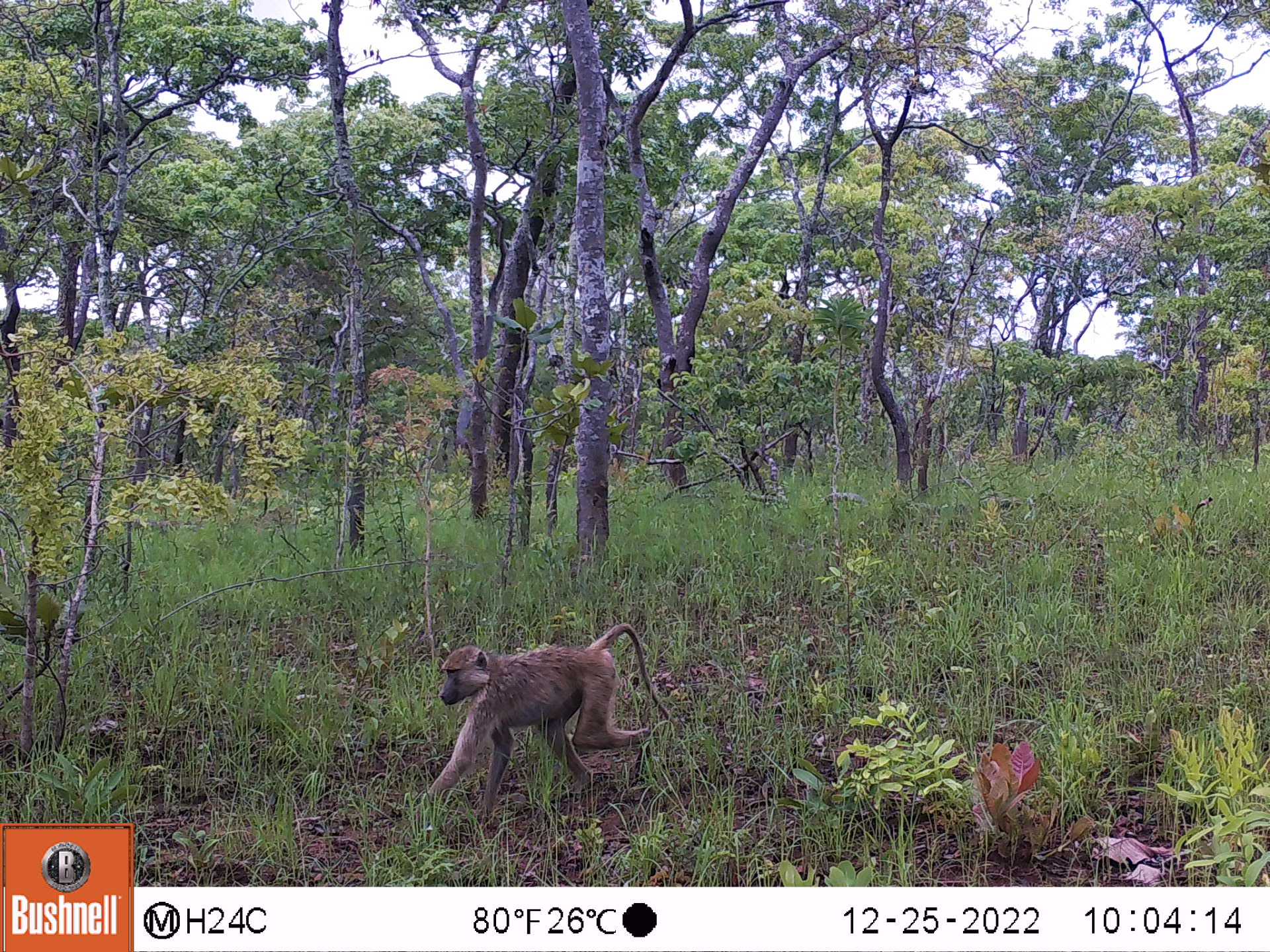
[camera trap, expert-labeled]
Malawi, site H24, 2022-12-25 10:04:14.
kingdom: Animalia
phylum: Chordata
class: Mammalia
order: Primates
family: Cercopithecidae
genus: Papio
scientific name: Papio cynocephalus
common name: yellow baboon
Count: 1.